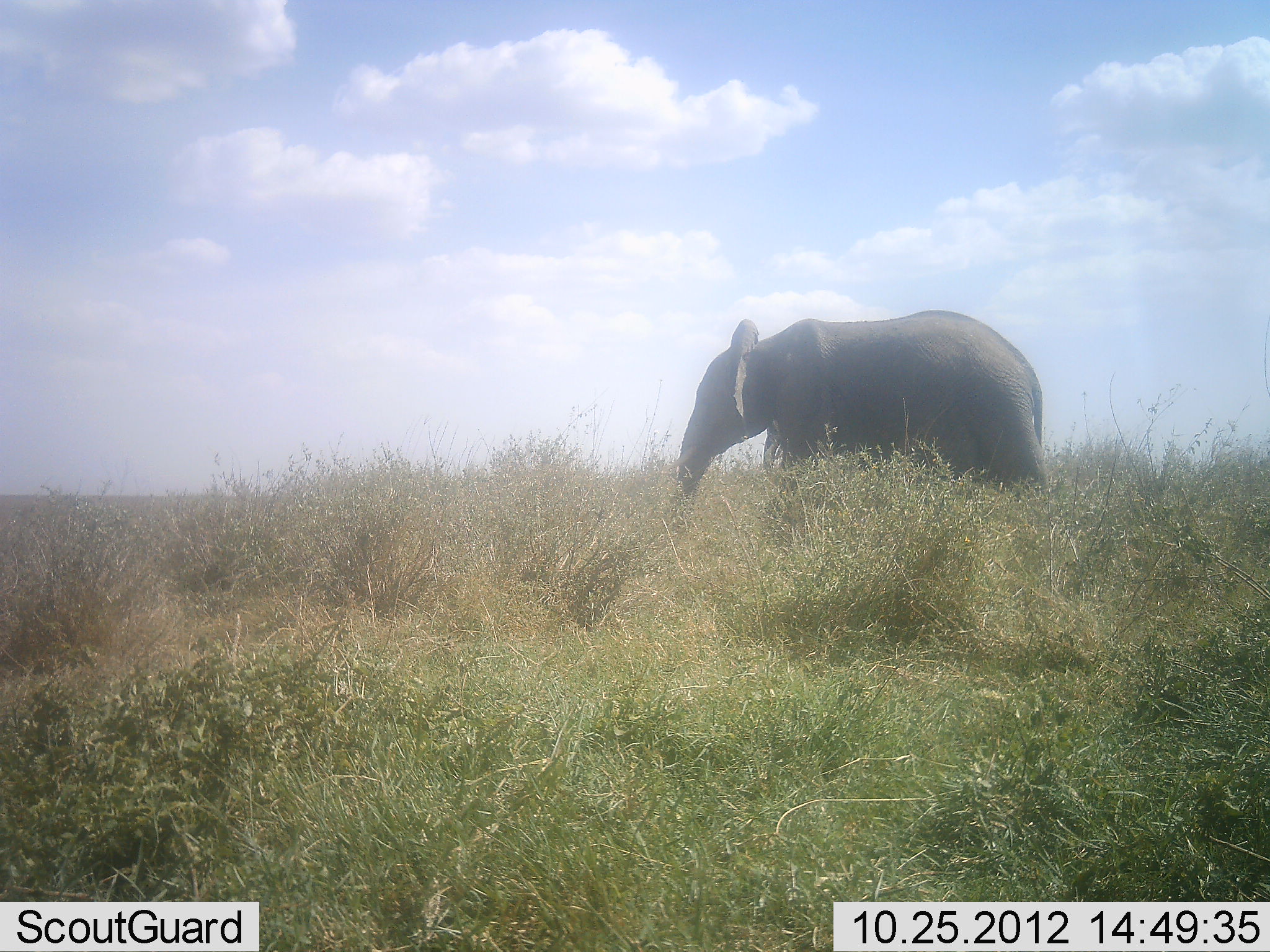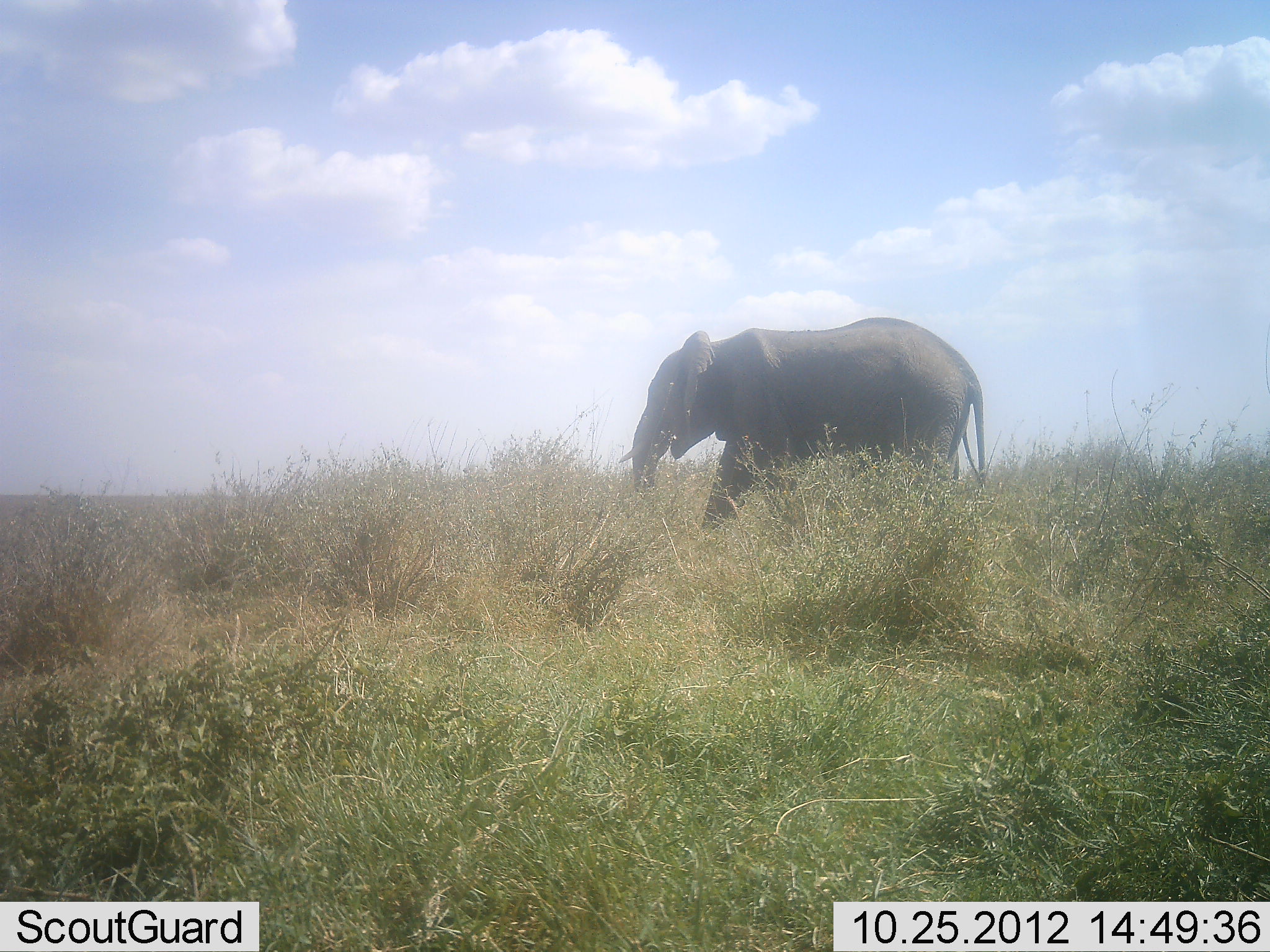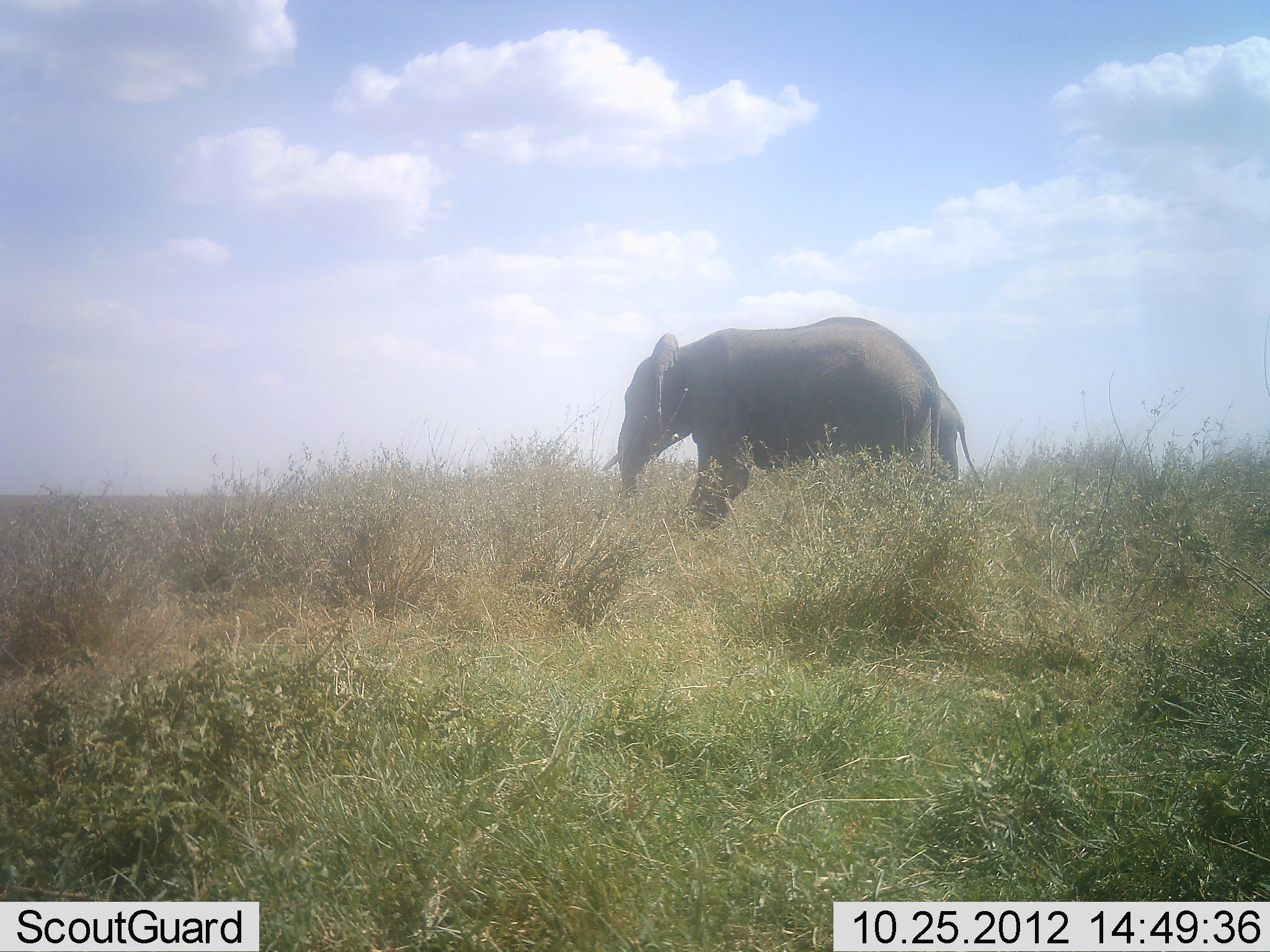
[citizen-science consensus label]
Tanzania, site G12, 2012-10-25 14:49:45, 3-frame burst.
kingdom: Animalia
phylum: Chordata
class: Mammalia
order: Proboscidea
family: Elephantidae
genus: Loxodonta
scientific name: Loxodonta africana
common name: african bush elephant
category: elephant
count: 1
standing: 10%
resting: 0%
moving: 100%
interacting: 0%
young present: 0%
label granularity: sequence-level